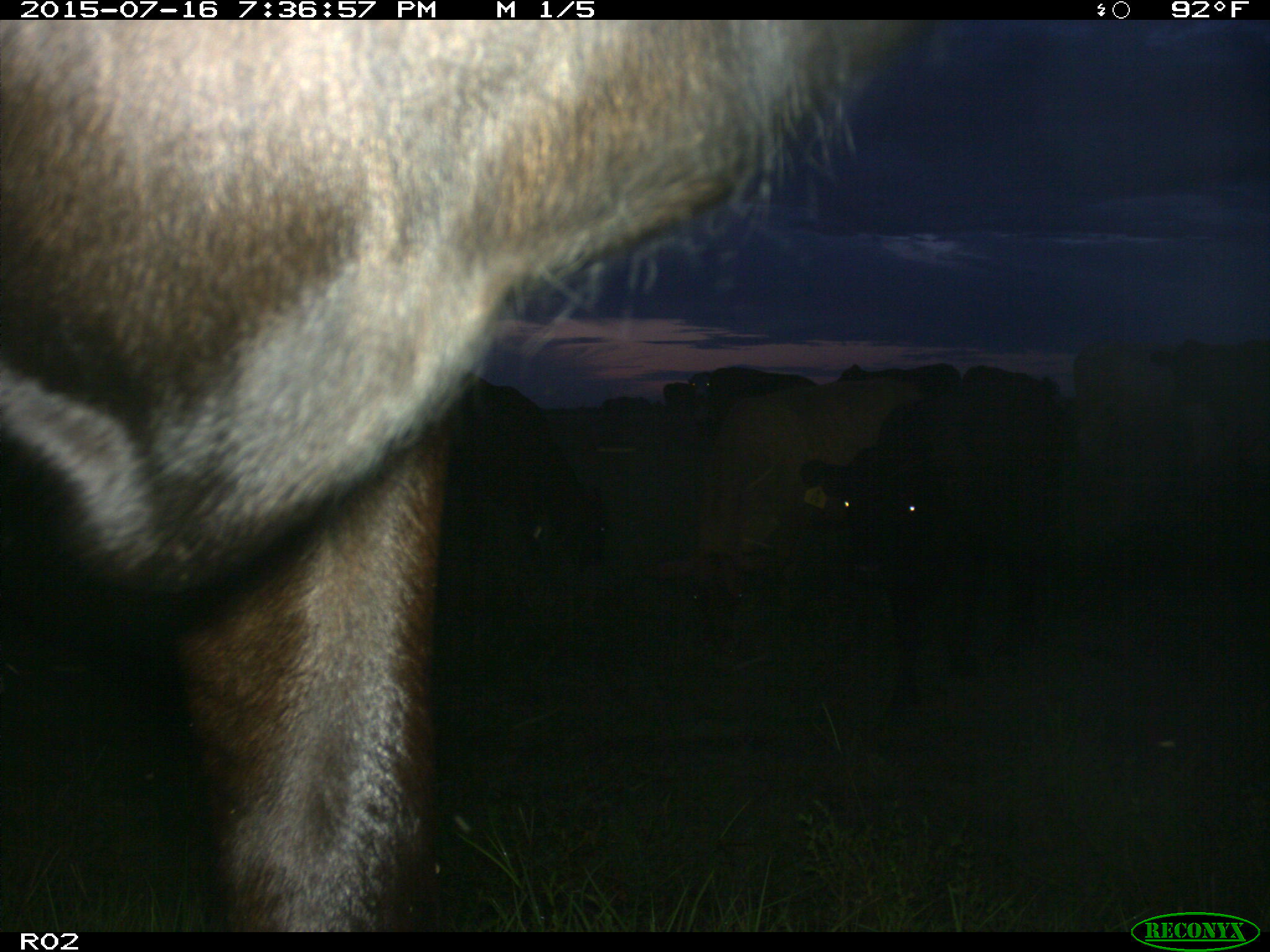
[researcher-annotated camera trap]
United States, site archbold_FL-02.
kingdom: Animalia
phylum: Chordata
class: Mammalia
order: Artiodactyla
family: Bovidae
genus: Bos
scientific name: Bos taurus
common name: domestic cow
Bos taurus (domestic cow).